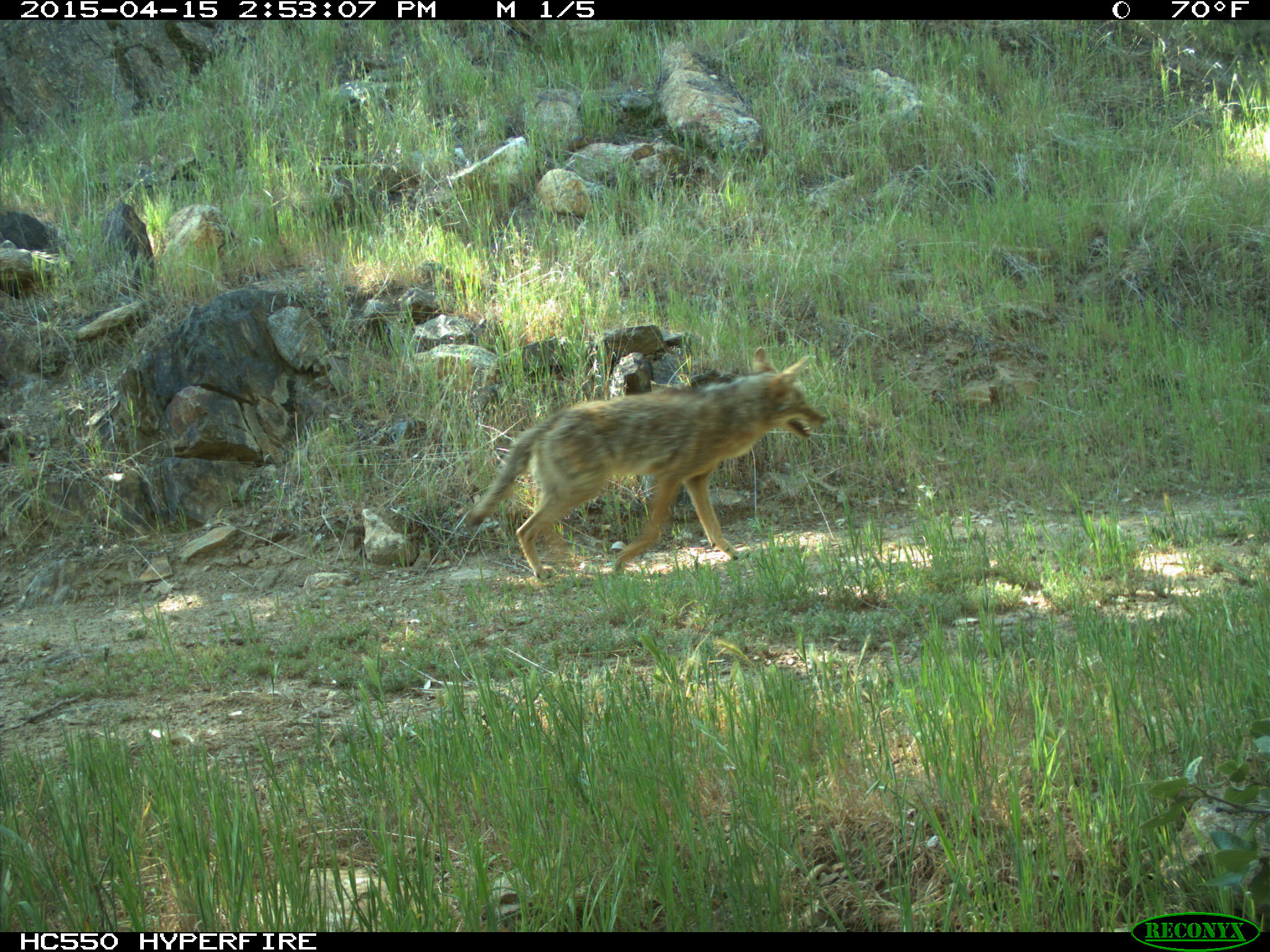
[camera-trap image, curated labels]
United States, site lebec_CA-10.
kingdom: Animalia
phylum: Chordata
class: Mammalia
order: Carnivora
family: Canidae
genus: Canis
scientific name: Canis latrans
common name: coyote